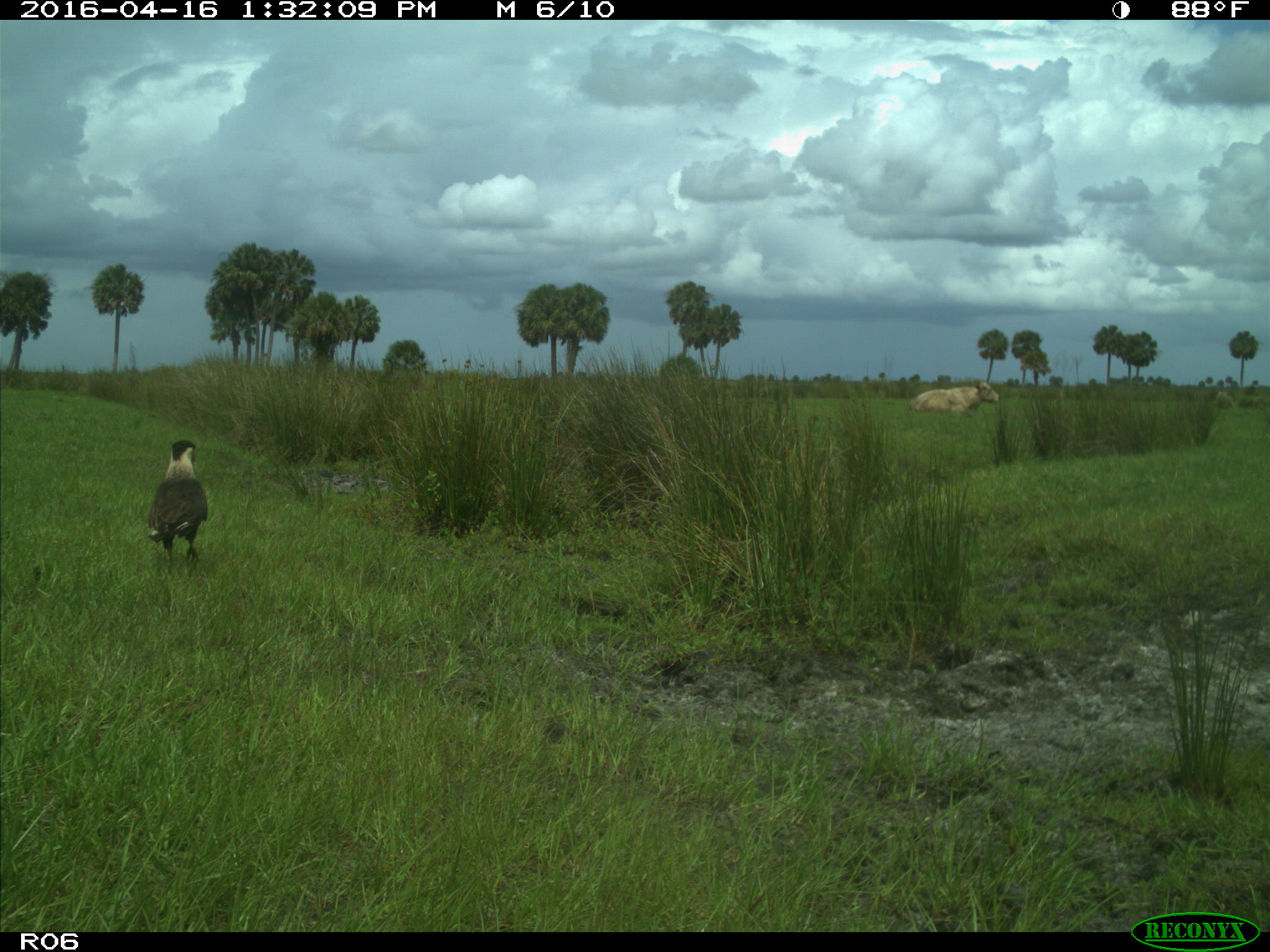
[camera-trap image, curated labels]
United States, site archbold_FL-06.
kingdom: Animalia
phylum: Chordata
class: Mammalia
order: Artiodactyla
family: Bovidae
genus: Bos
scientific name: Bos taurus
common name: domestic cow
Bos taurus (domestic cow).